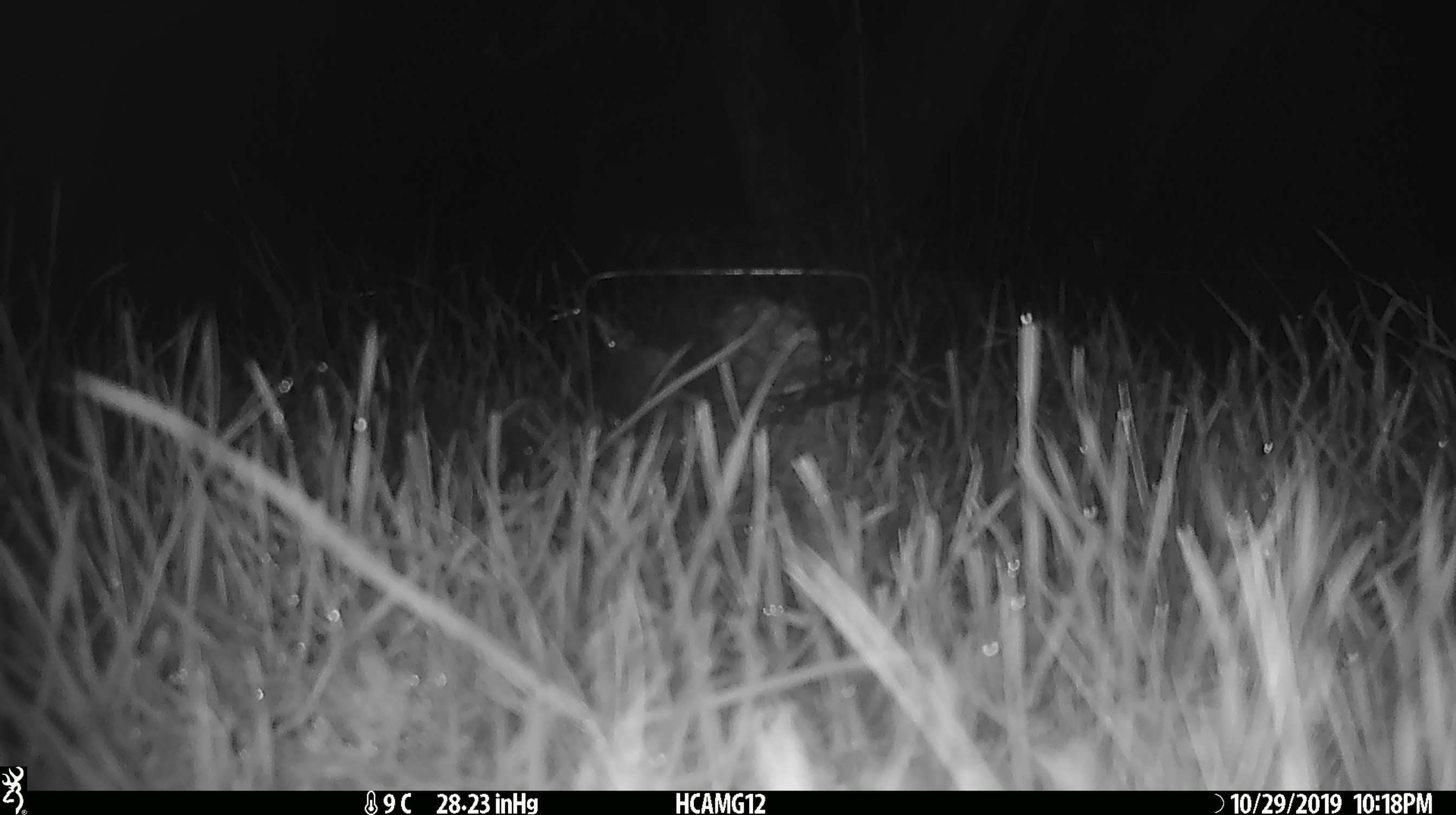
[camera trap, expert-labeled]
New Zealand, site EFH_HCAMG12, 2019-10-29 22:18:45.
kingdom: Animalia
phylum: Chordata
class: Mammalia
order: Rodentia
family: Muridae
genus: Mus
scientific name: Mus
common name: mouse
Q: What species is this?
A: Mouse (Mus).